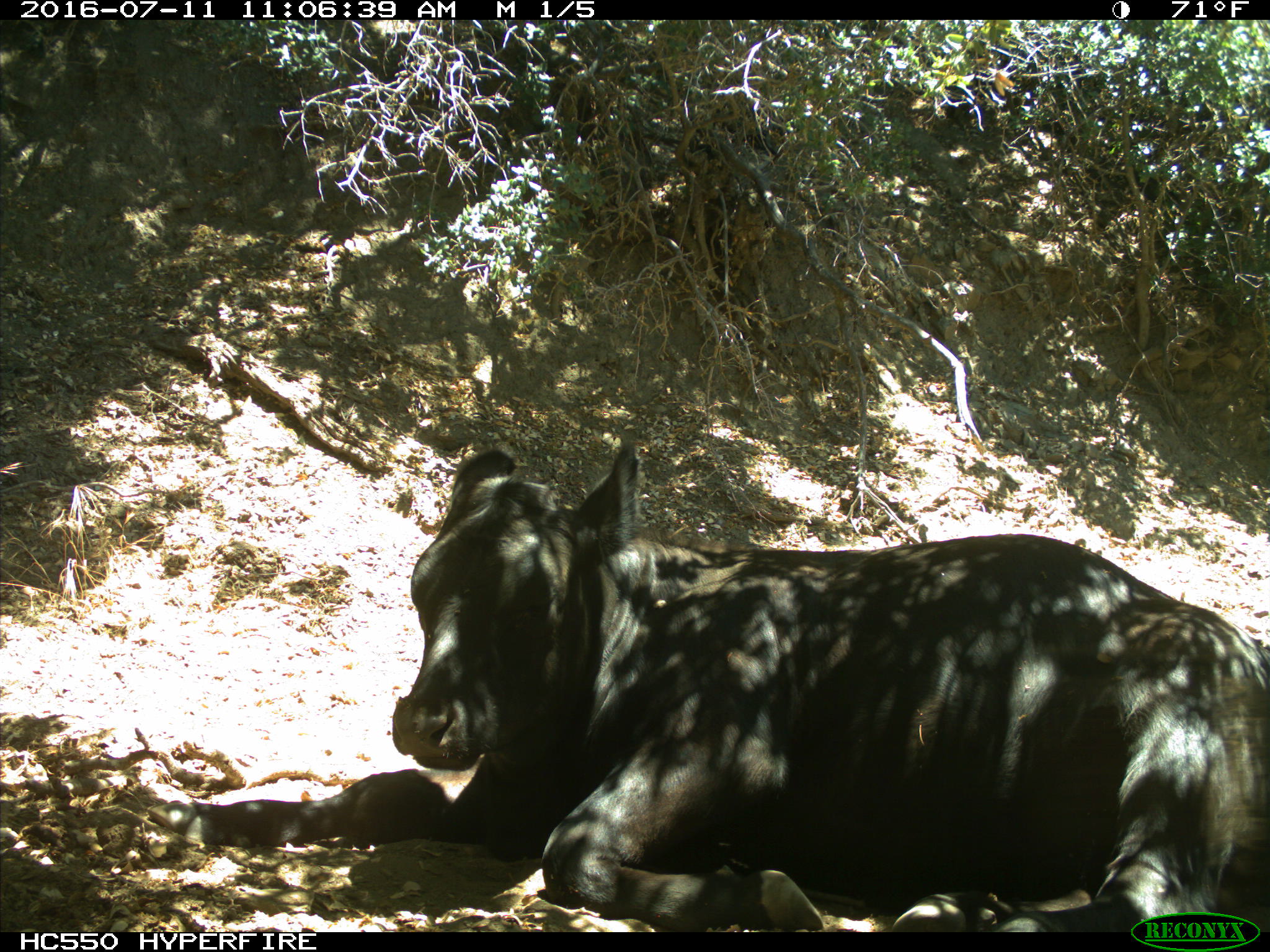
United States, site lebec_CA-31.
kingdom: Animalia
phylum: Chordata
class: Mammalia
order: Artiodactyla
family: Bovidae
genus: Bos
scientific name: Bos taurus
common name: domestic cow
Bos taurus (domestic cow).